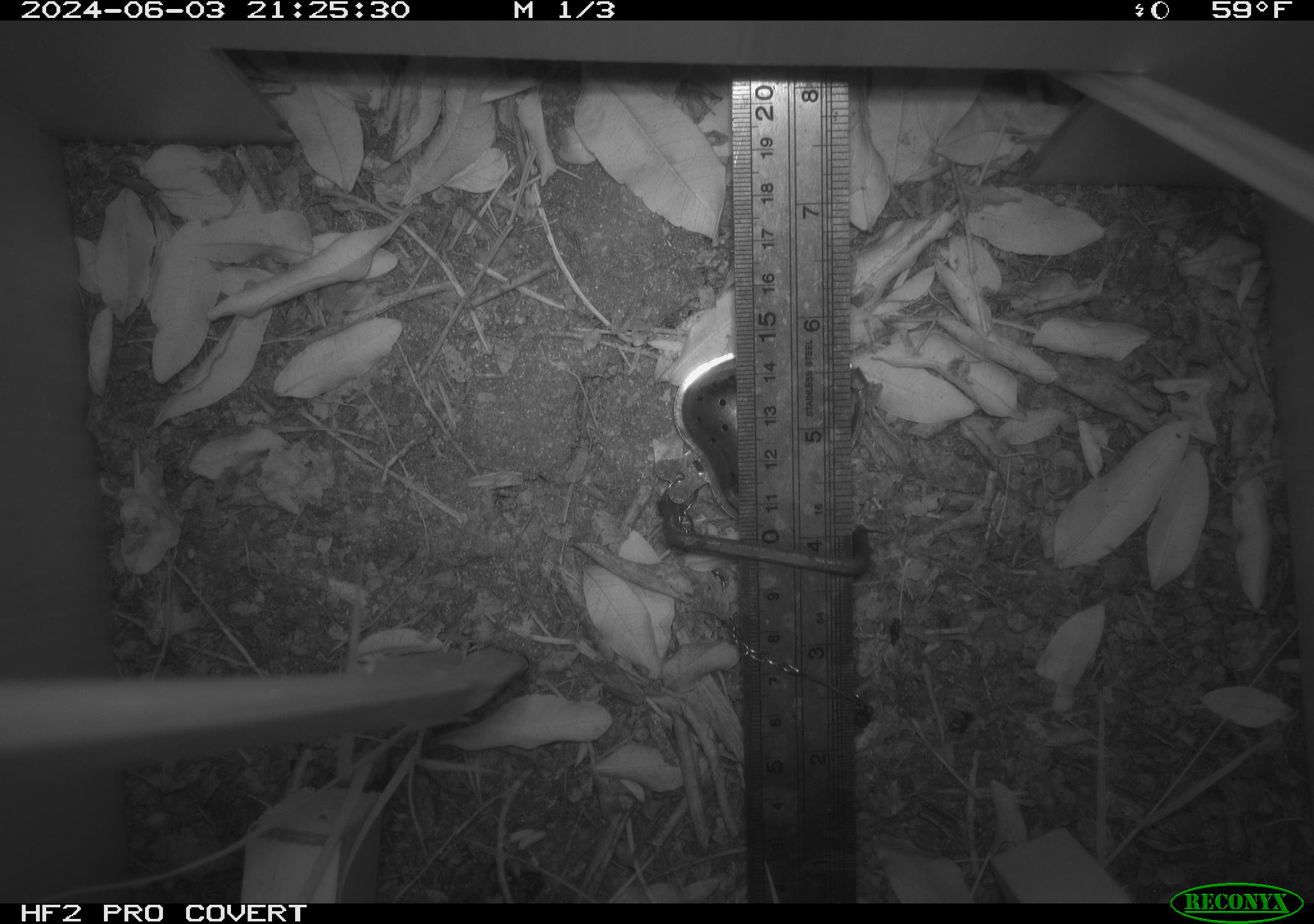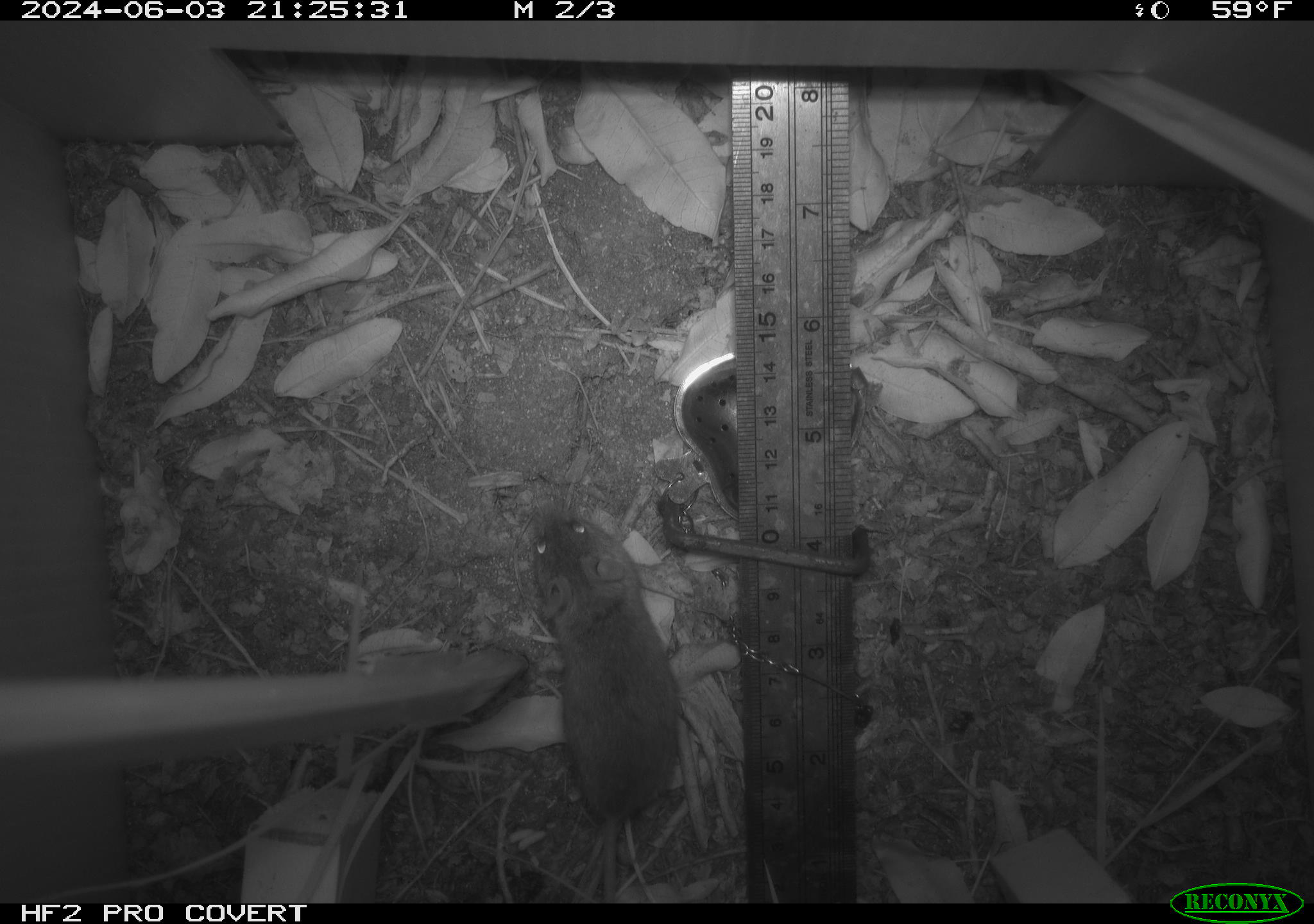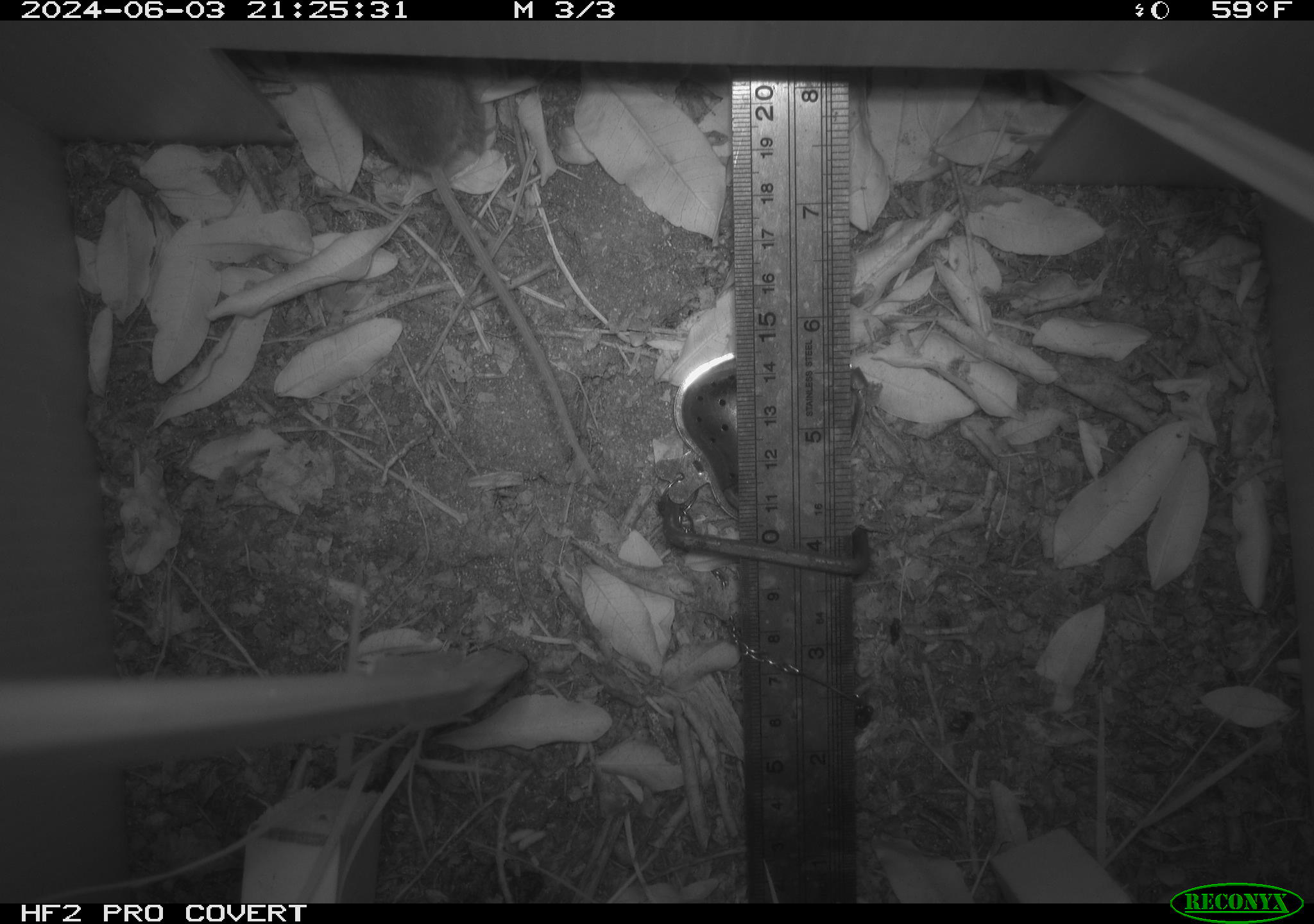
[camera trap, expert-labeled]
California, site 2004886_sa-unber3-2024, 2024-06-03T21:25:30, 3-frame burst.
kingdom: Animalia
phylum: Chordata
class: Mammalia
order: Rodentia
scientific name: Rodentia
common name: mouse species